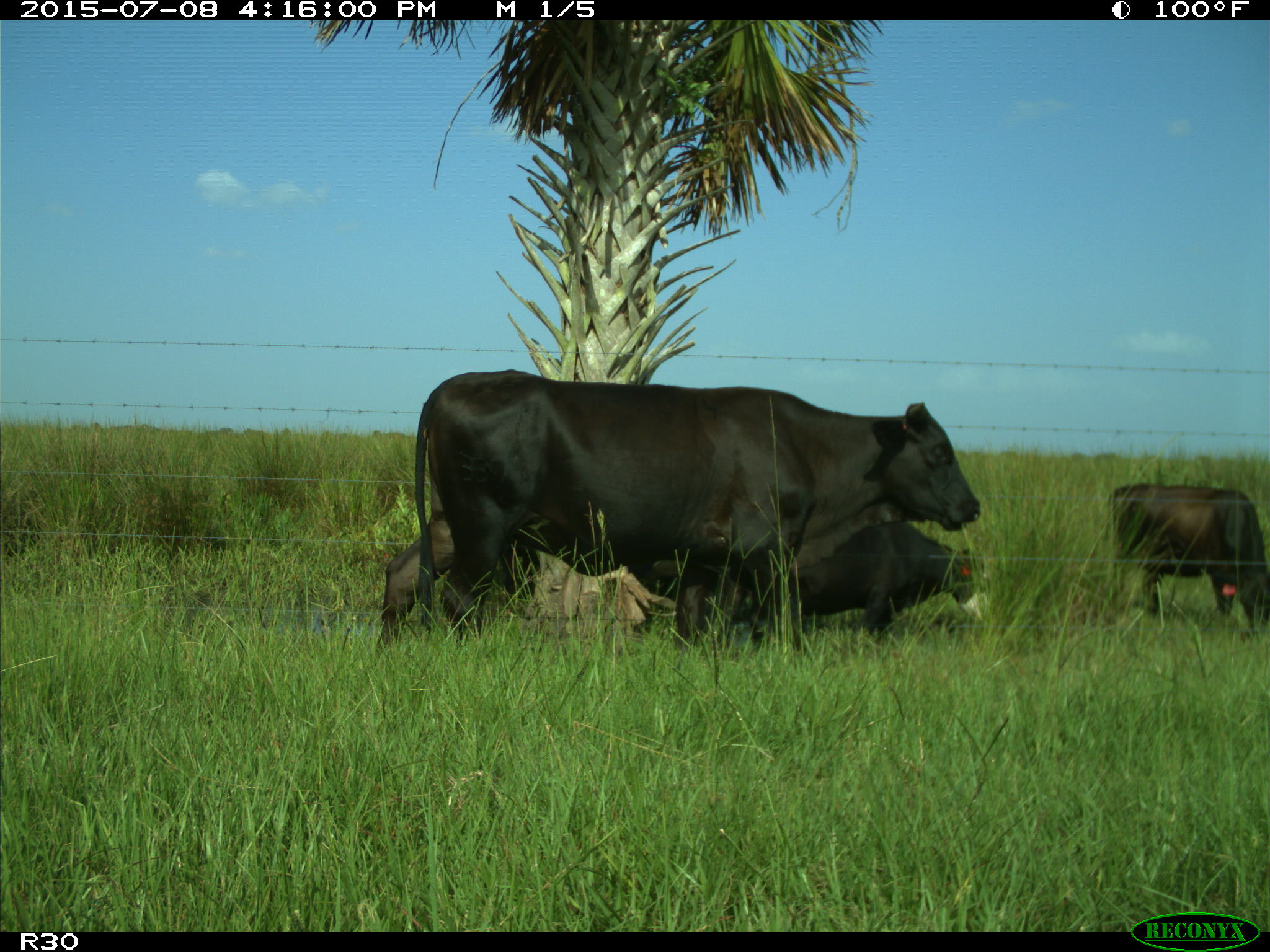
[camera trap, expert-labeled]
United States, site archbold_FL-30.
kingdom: Animalia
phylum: Chordata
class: Mammalia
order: Artiodactyla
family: Bovidae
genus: Bos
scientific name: Bos taurus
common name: domestic cow